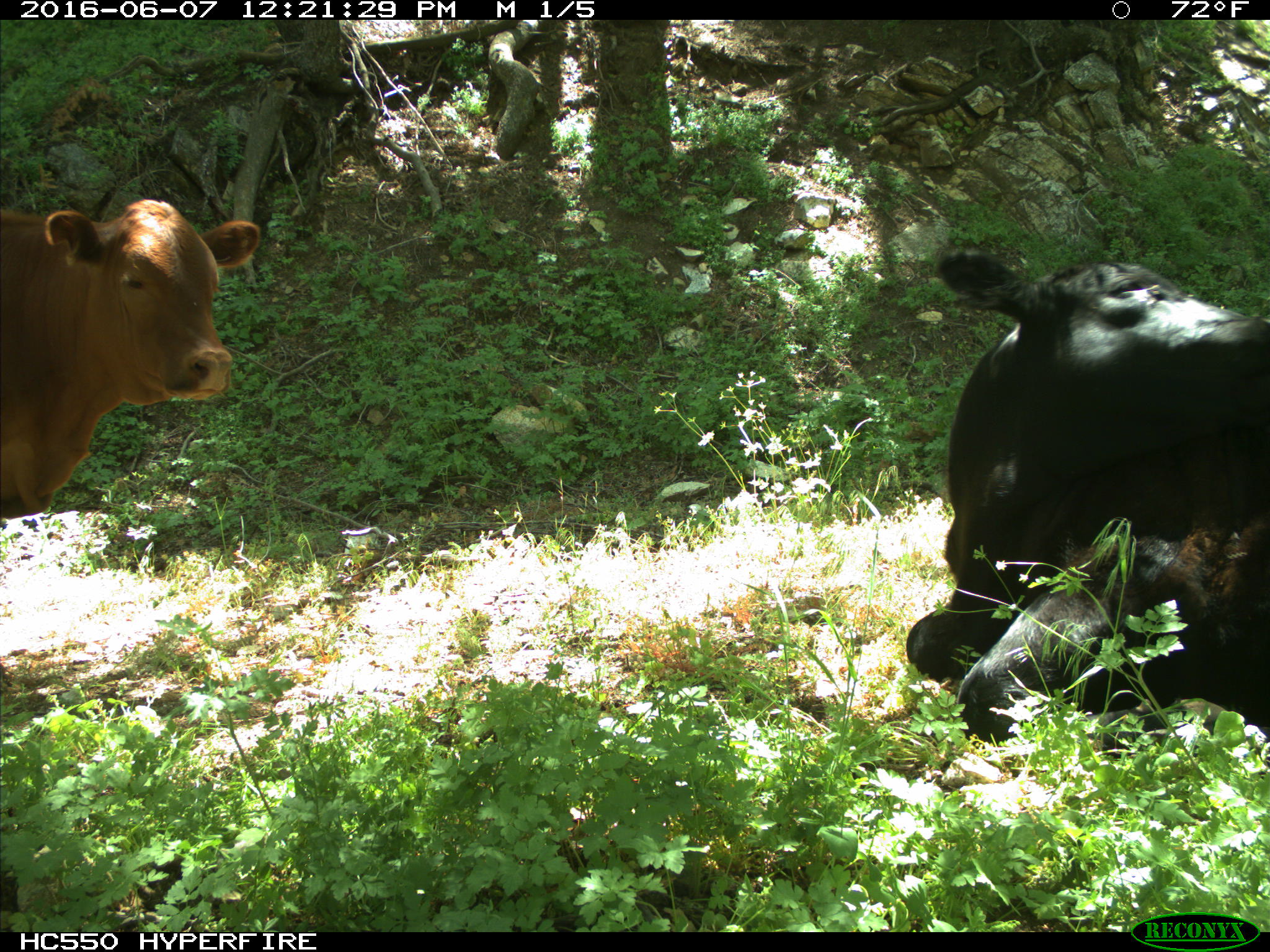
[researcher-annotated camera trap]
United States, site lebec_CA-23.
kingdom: Animalia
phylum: Chordata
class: Mammalia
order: Artiodactyla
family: Bovidae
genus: Bos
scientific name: Bos taurus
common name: domestic cow